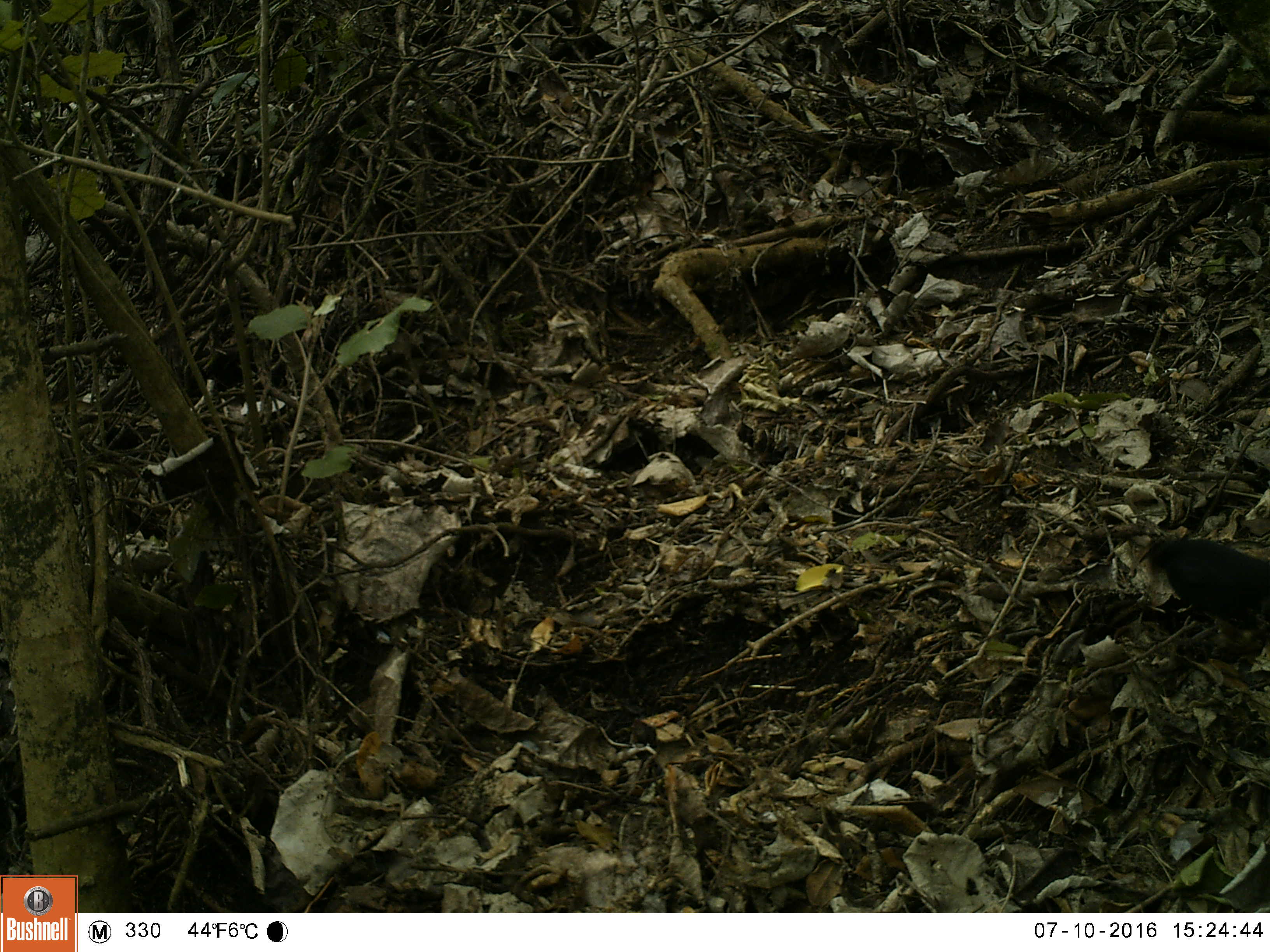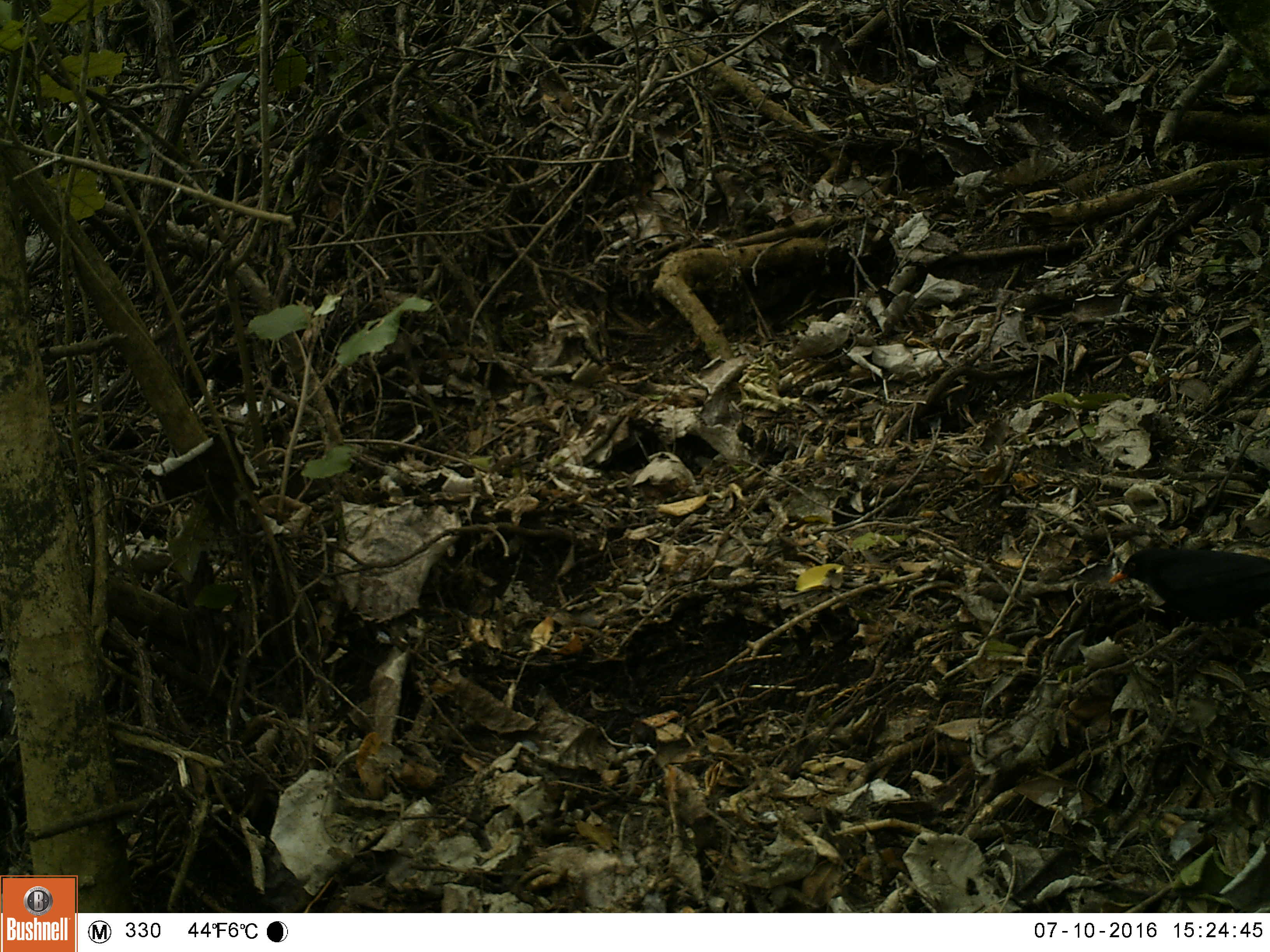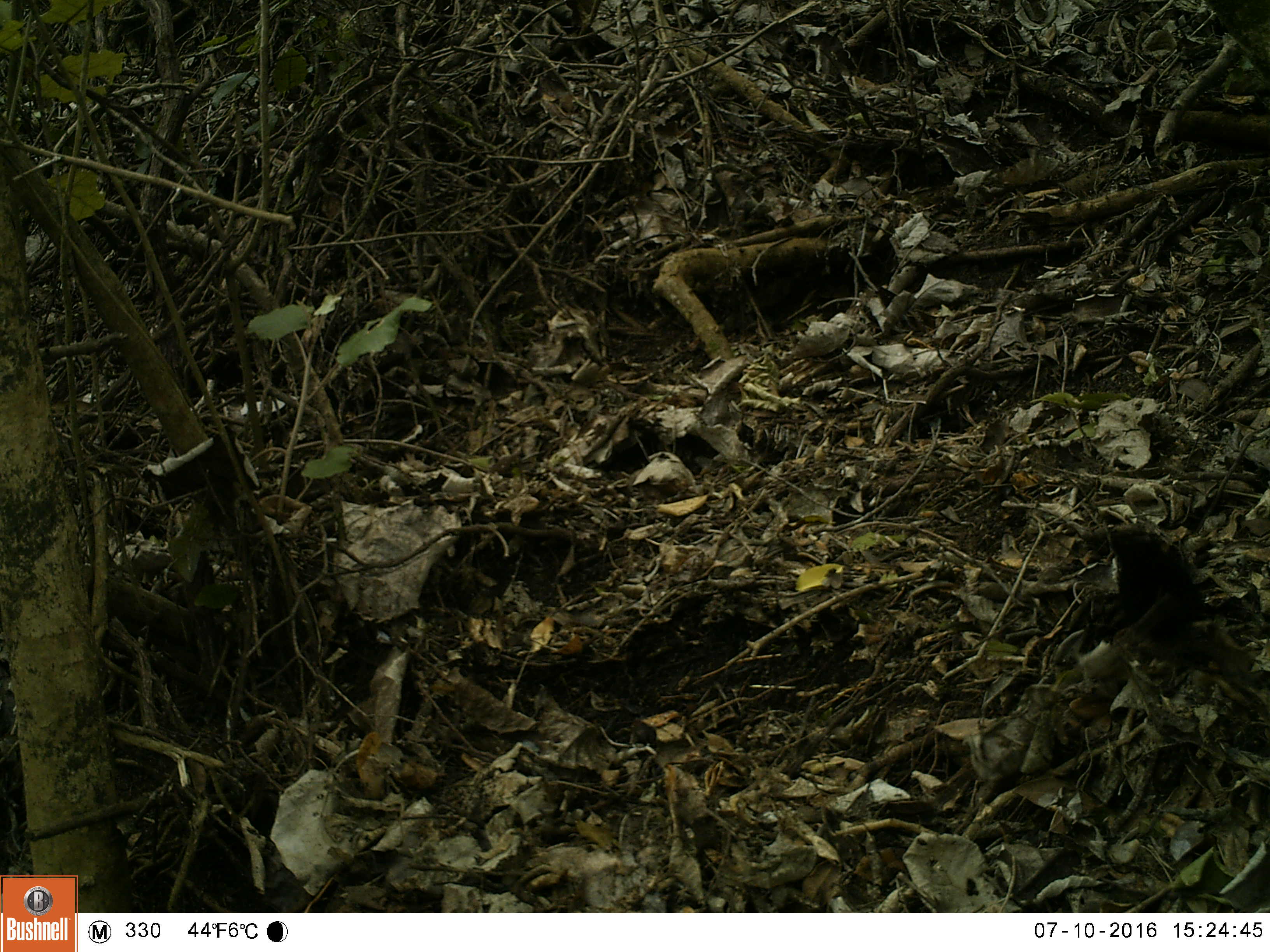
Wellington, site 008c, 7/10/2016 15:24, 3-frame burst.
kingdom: Animalia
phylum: Chordata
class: Aves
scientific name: Aves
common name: bird